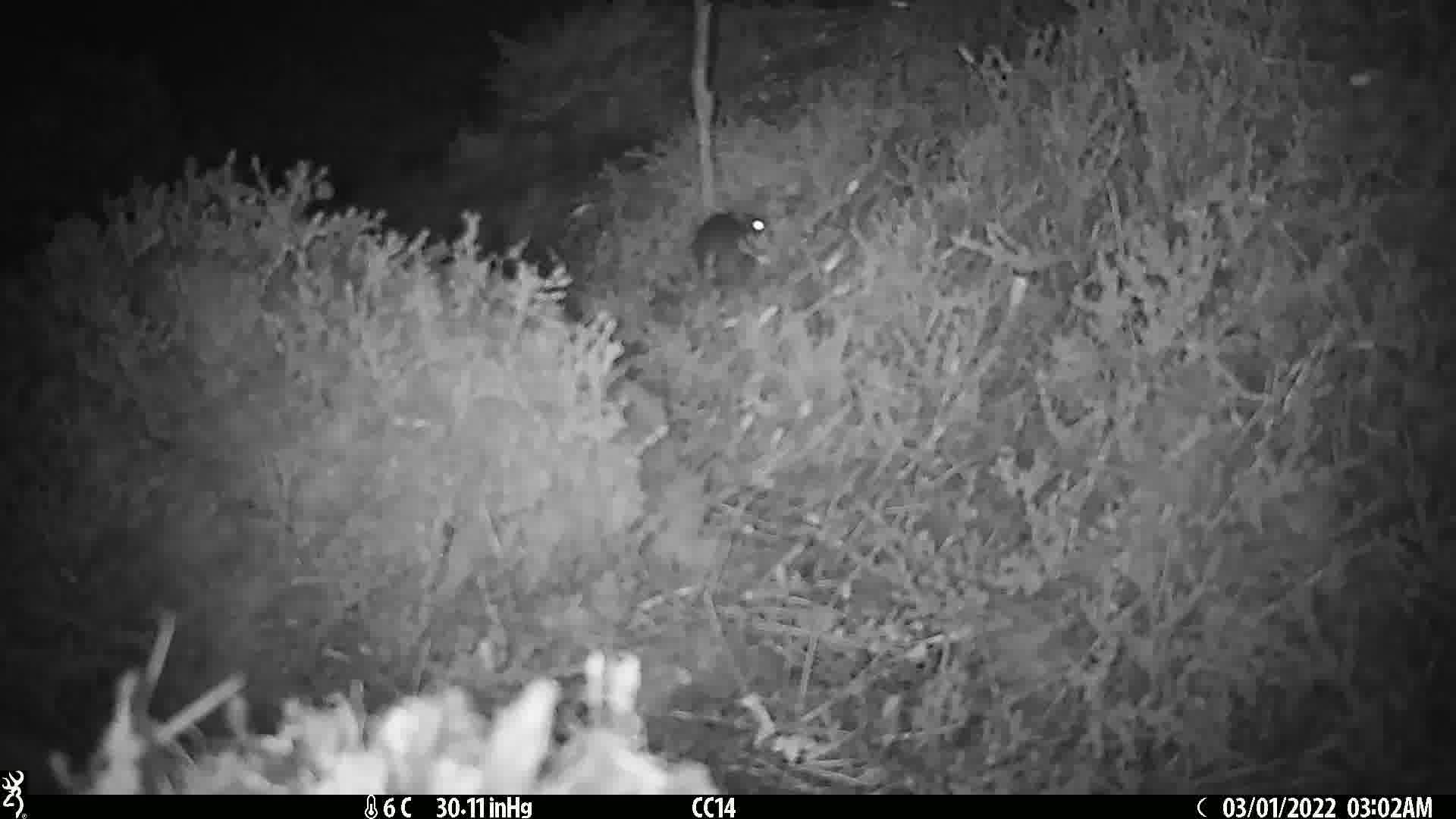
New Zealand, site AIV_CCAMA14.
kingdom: Animalia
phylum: Chordata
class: Mammalia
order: Rodentia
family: Muridae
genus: Mus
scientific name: Mus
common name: mouse